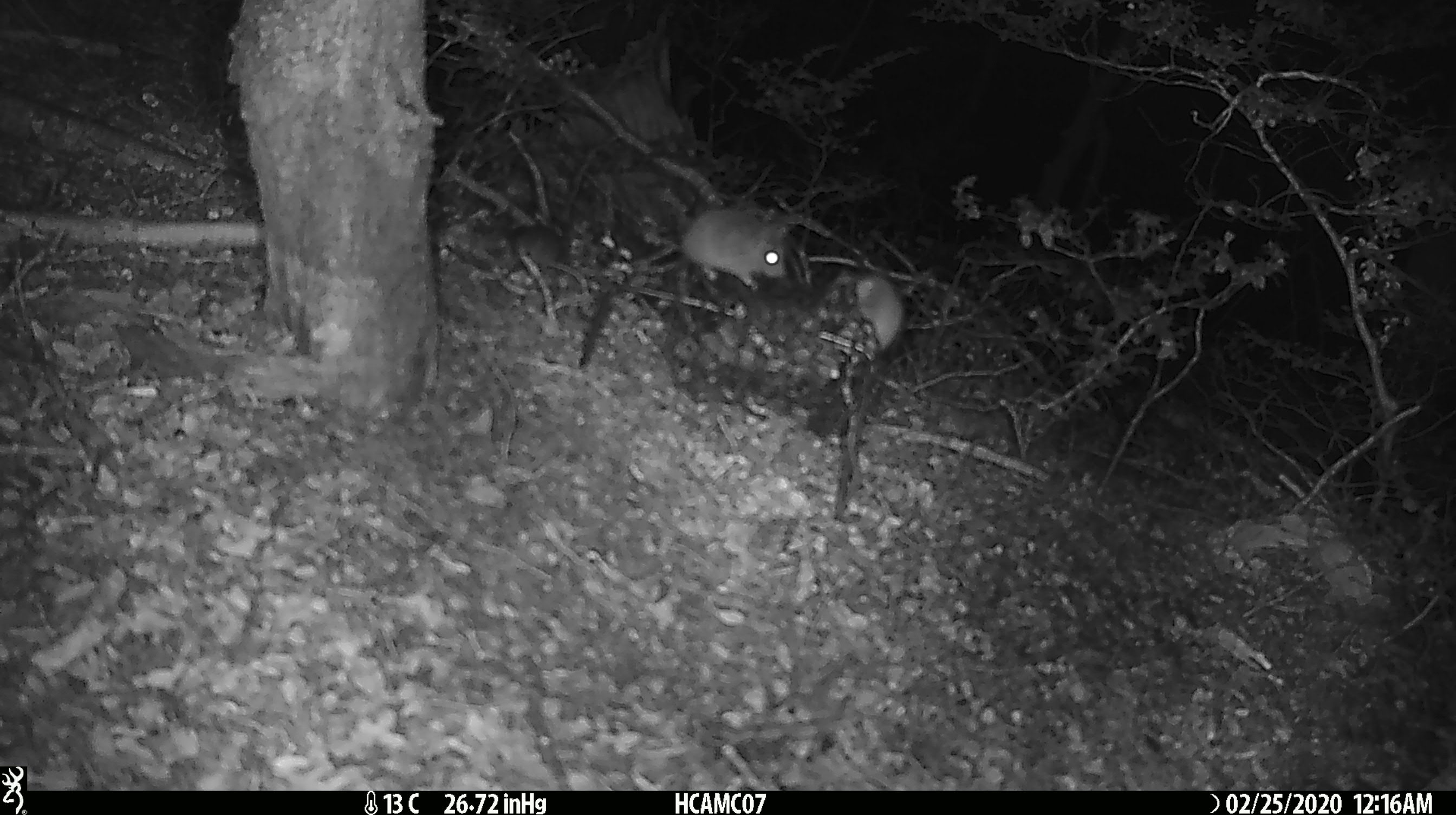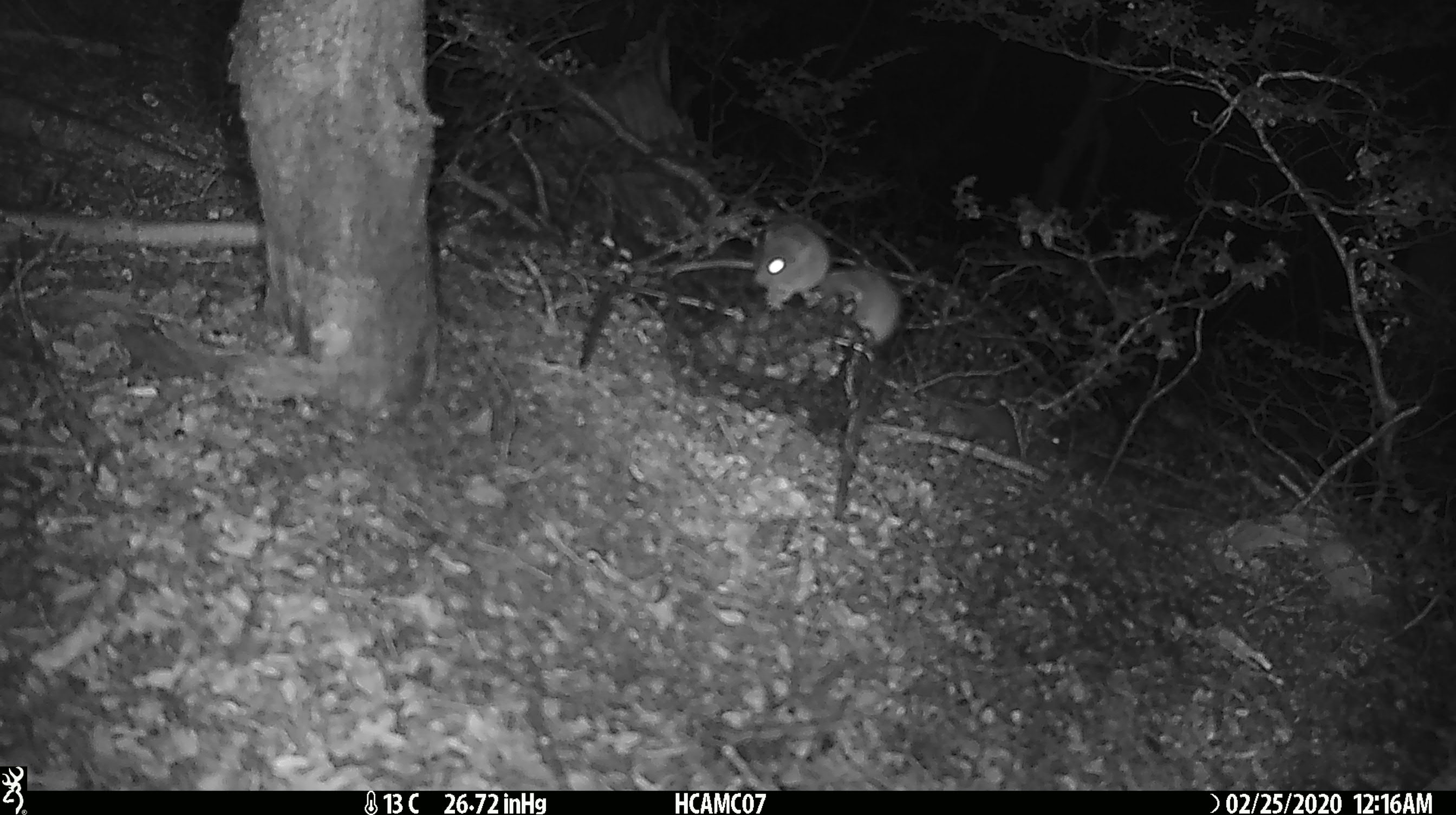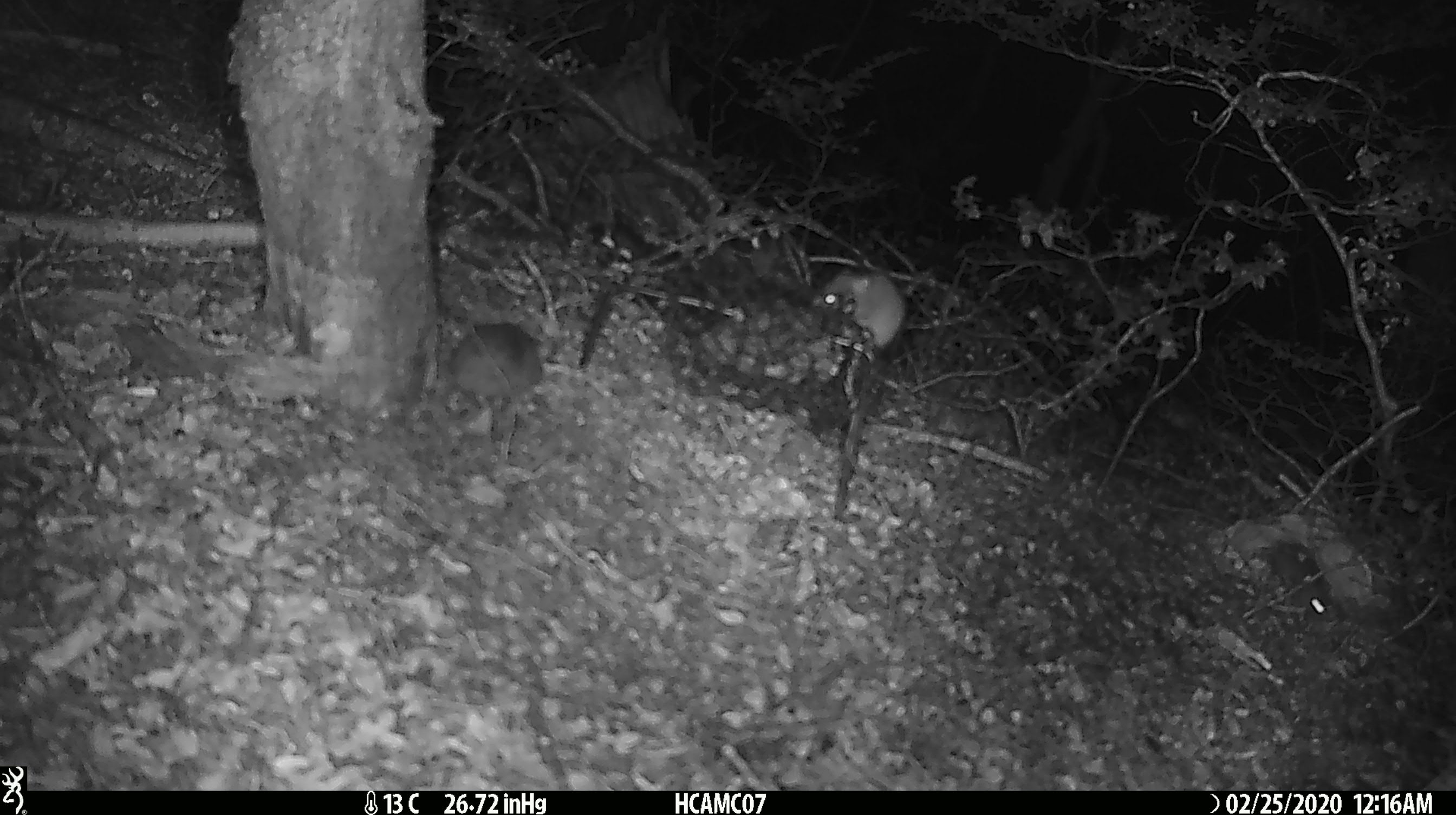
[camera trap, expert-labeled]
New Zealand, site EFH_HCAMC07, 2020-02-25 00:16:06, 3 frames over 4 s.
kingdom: Animalia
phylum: Chordata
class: Mammalia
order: Rodentia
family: Muridae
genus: Mus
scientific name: Mus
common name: mouse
Mouse (Mus).